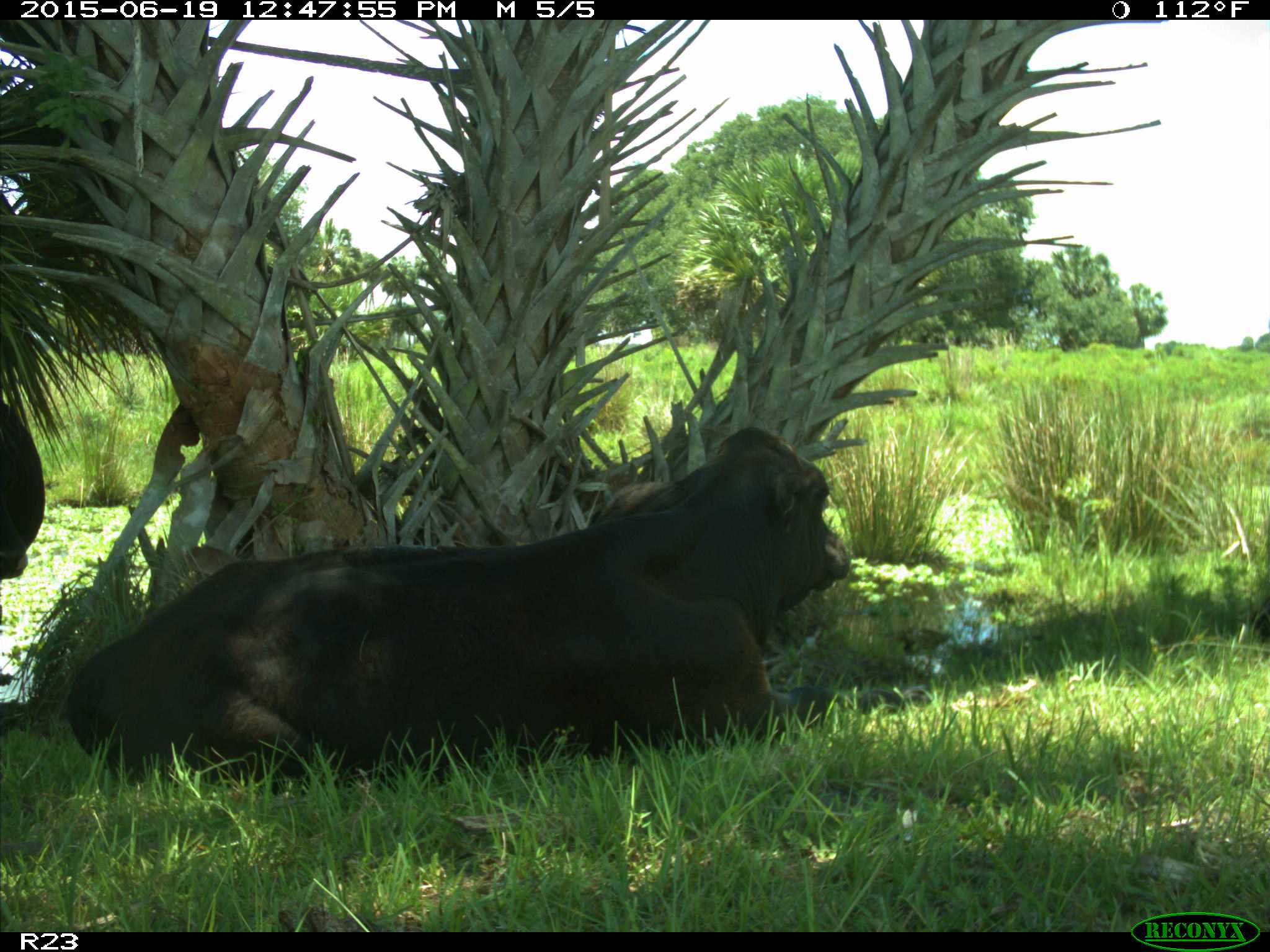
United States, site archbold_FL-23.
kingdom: Animalia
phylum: Chordata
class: Aves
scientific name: Aves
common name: birds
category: unidentified bird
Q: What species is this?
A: Unidentified bird (birds) (Aves).